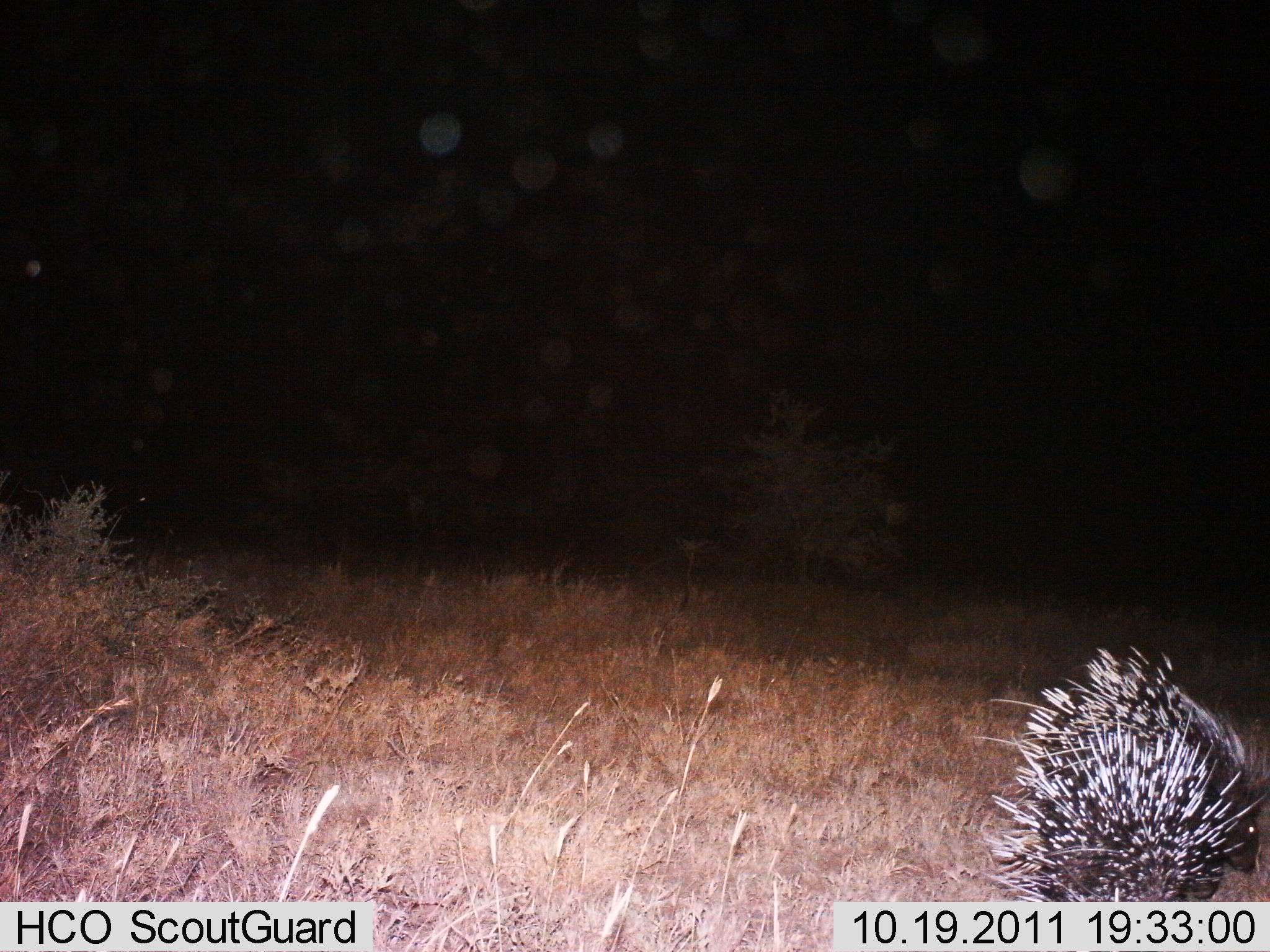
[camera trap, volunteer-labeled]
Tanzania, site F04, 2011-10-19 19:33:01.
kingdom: Animalia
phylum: Chordata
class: Mammalia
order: Rodentia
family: Hystricidae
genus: Hystrix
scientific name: Hystrix cristata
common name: crested porcupine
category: porcupine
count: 1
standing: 55%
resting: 0%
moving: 45%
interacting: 0%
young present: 0%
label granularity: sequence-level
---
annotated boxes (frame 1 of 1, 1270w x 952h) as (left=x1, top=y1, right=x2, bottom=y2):
animal: (left=956, top=644, right=1270, bottom=902)